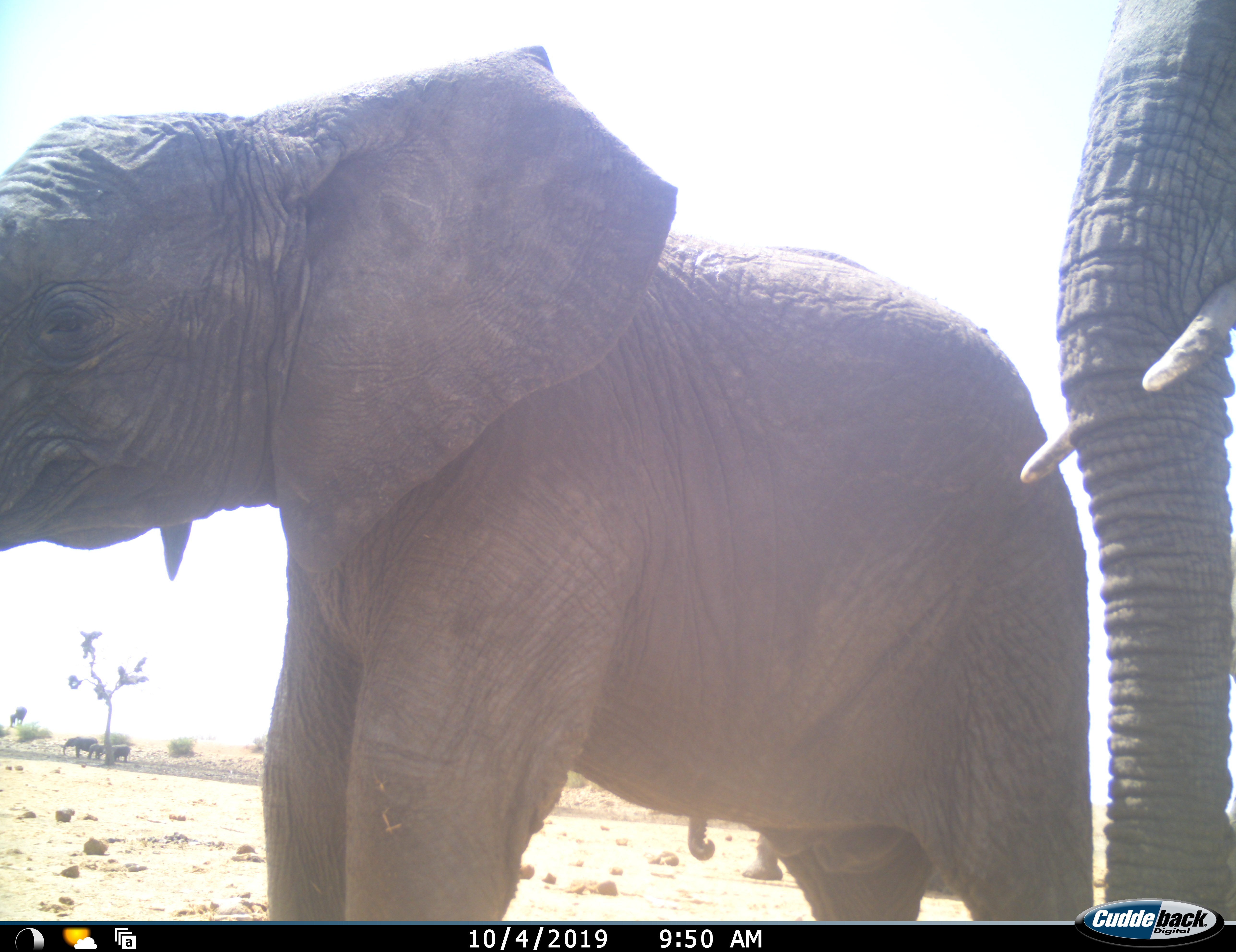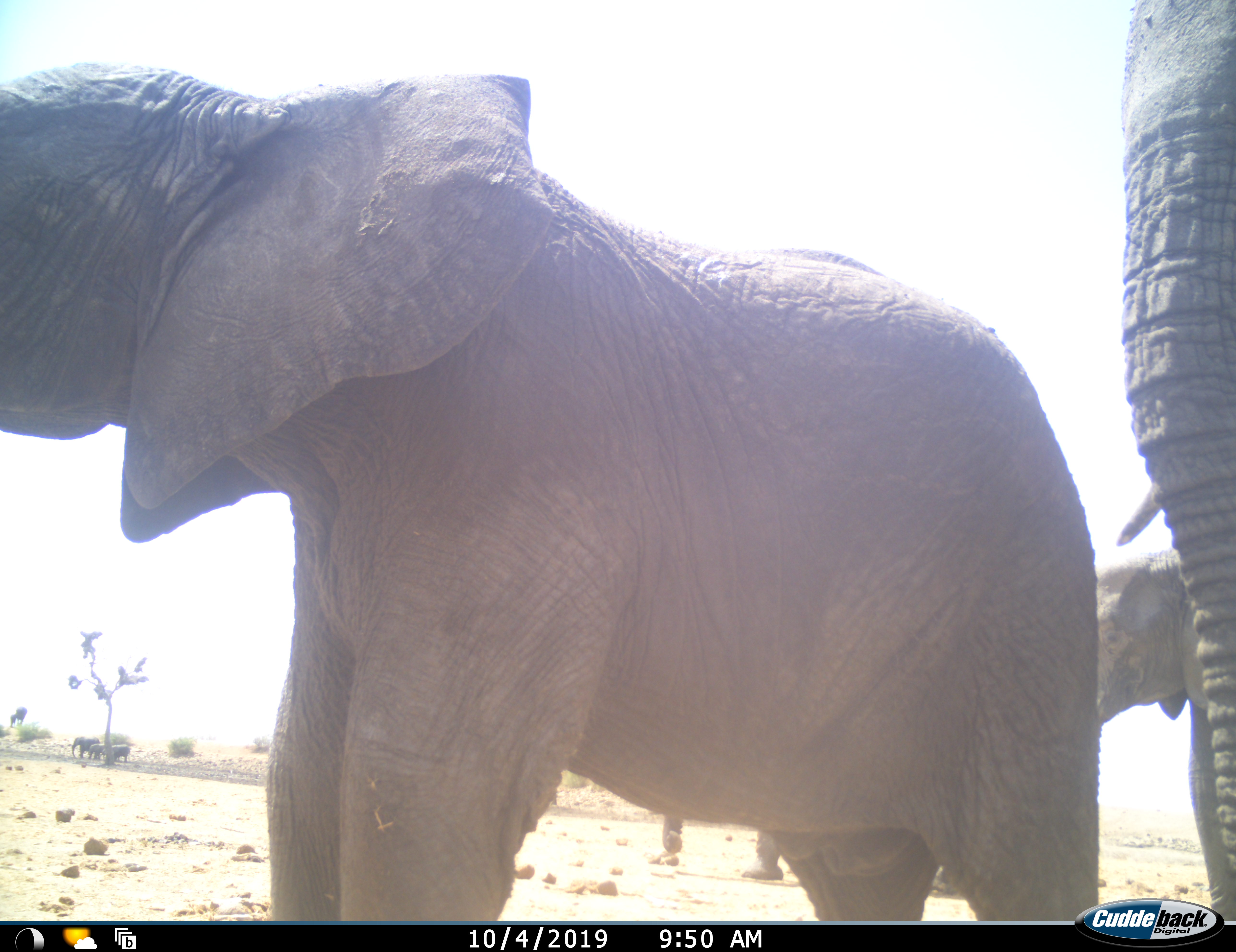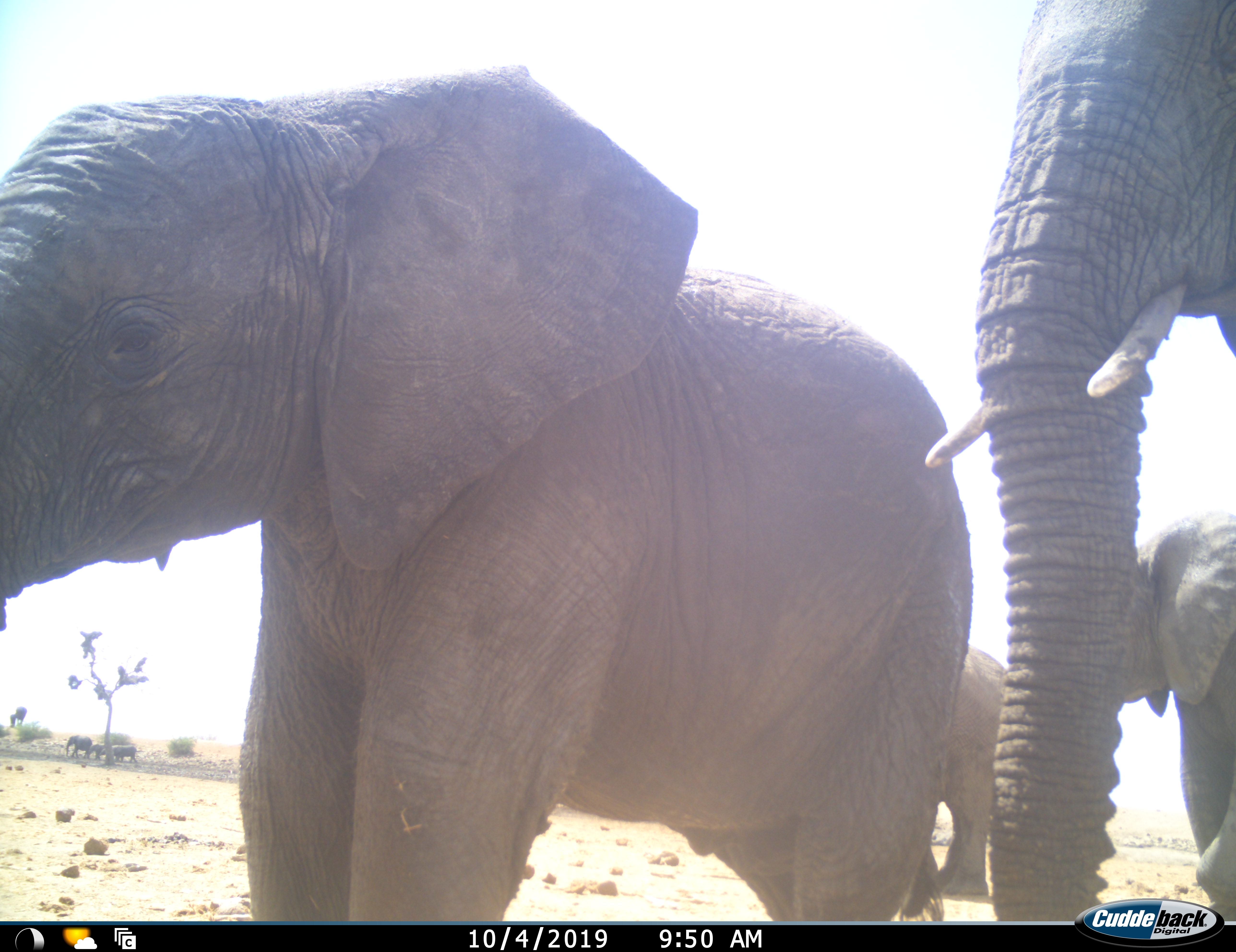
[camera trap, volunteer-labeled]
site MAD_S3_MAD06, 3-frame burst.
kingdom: Animalia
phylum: Chordata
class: Mammalia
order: Proboscidea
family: Elephantidae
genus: Loxodonta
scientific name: Loxodonta africana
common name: african bush elephant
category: elephant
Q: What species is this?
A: Elephant (african bush elephant) (Loxodonta africana).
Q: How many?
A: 6.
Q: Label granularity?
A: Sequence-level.